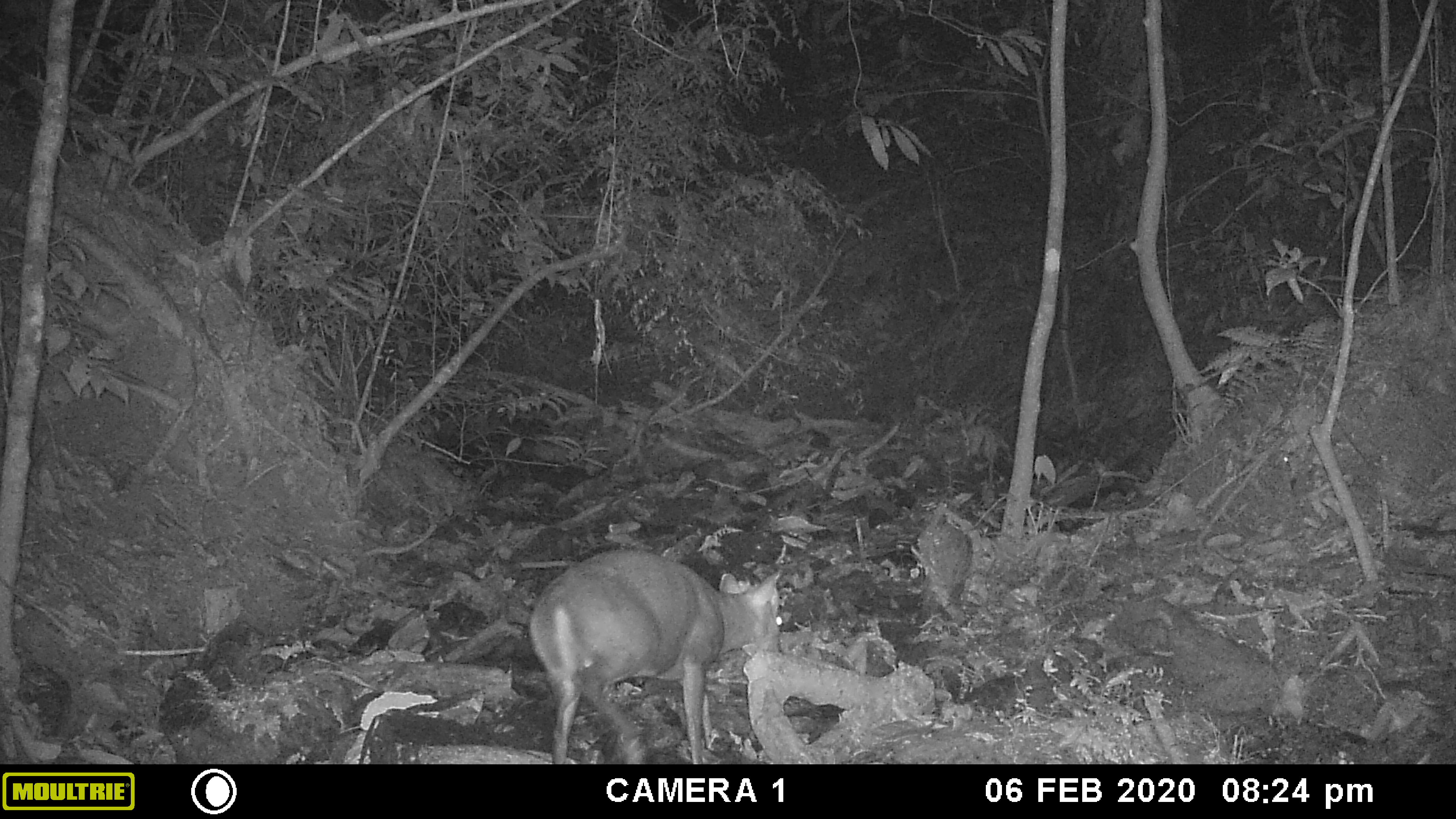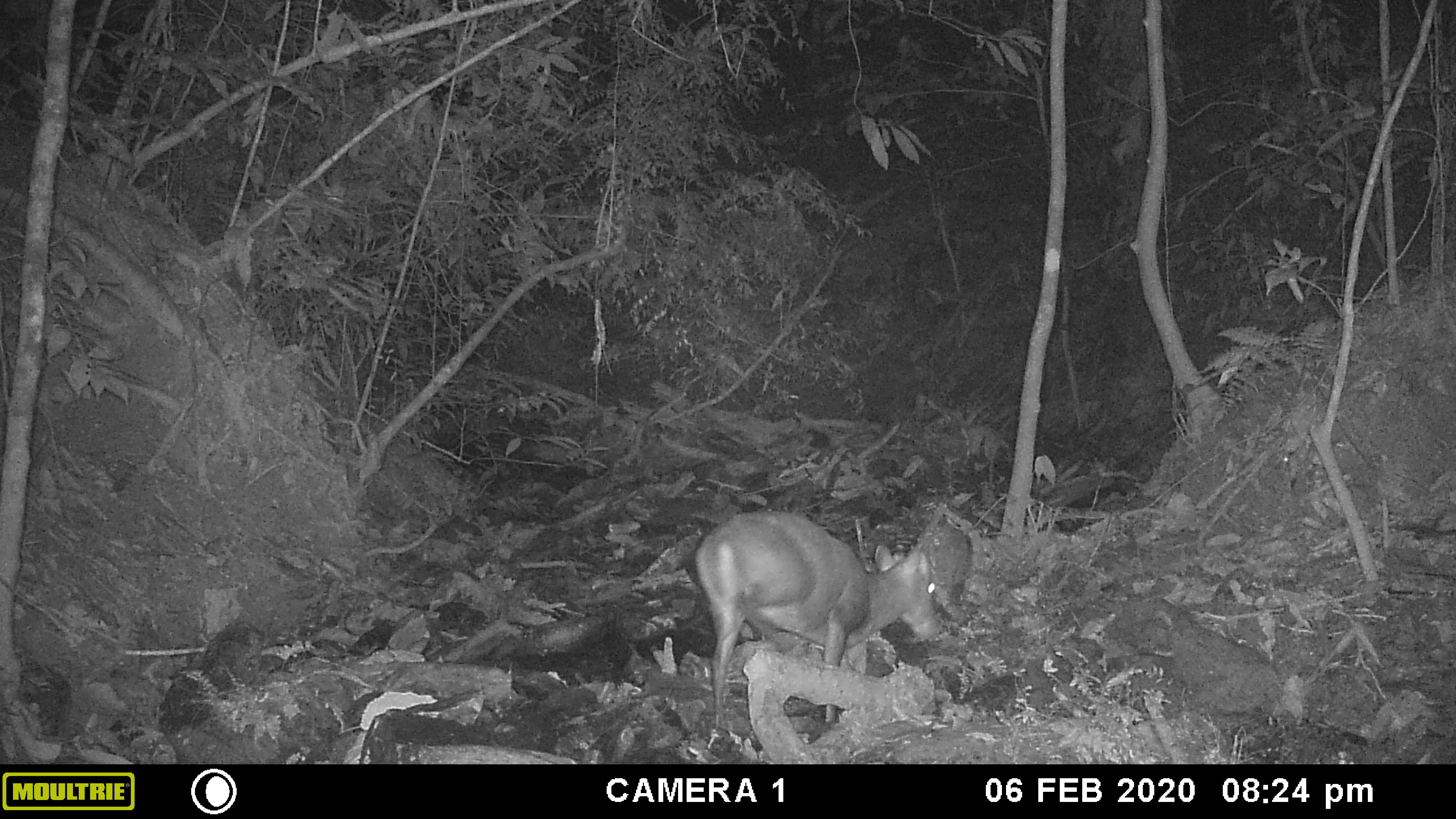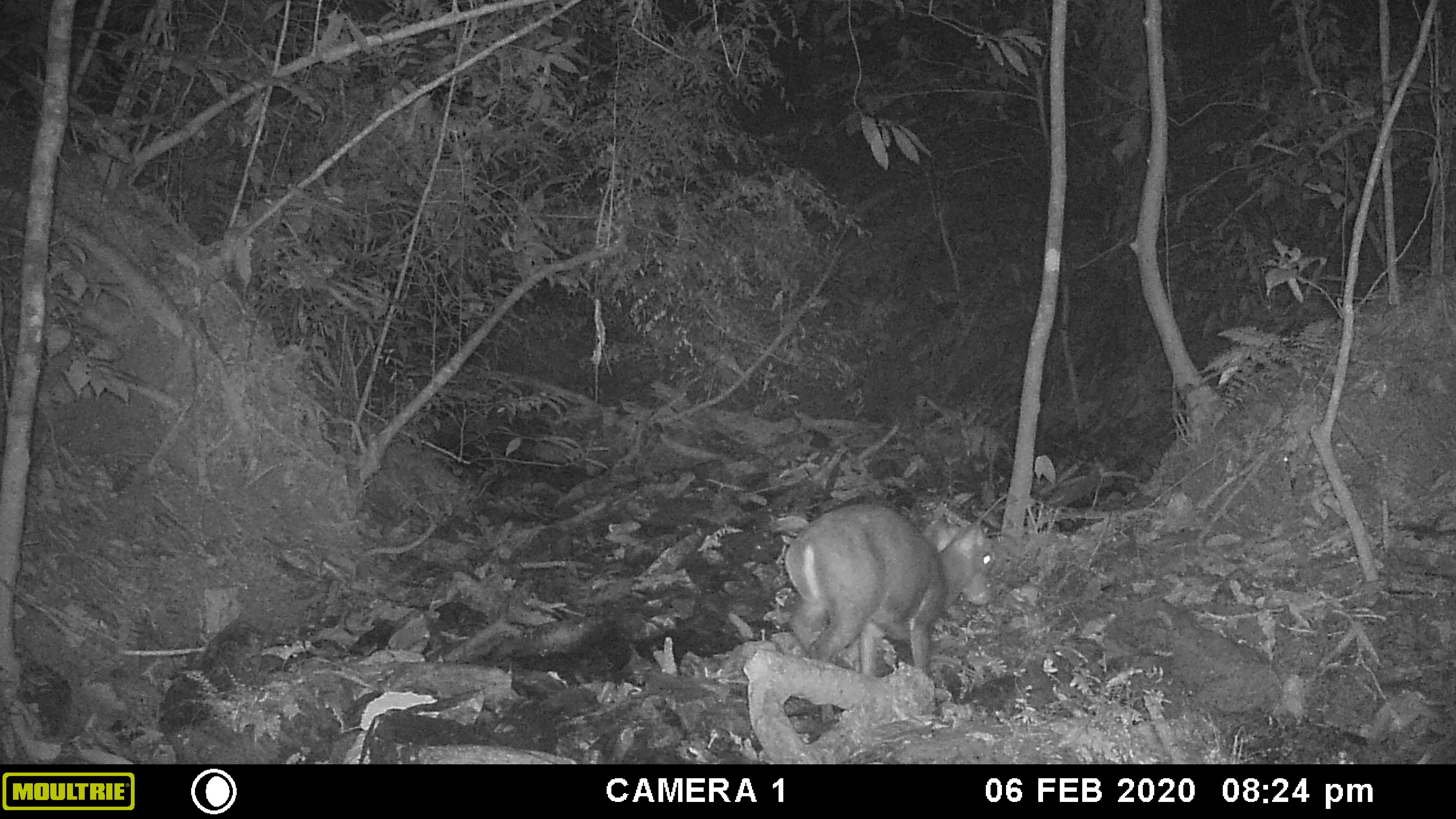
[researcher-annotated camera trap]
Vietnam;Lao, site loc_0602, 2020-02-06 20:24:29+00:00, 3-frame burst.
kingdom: Animalia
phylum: Chordata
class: Mammalia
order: Artiodactyla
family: Cervidae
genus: Muntiacus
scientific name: Muntiacus rooseveltorum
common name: roosevelt's muntjac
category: roosevelts muntjac group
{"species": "roosevelts muntjac group (roosevelt's muntjac) (Muntiacus rooseveltorum)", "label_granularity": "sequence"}